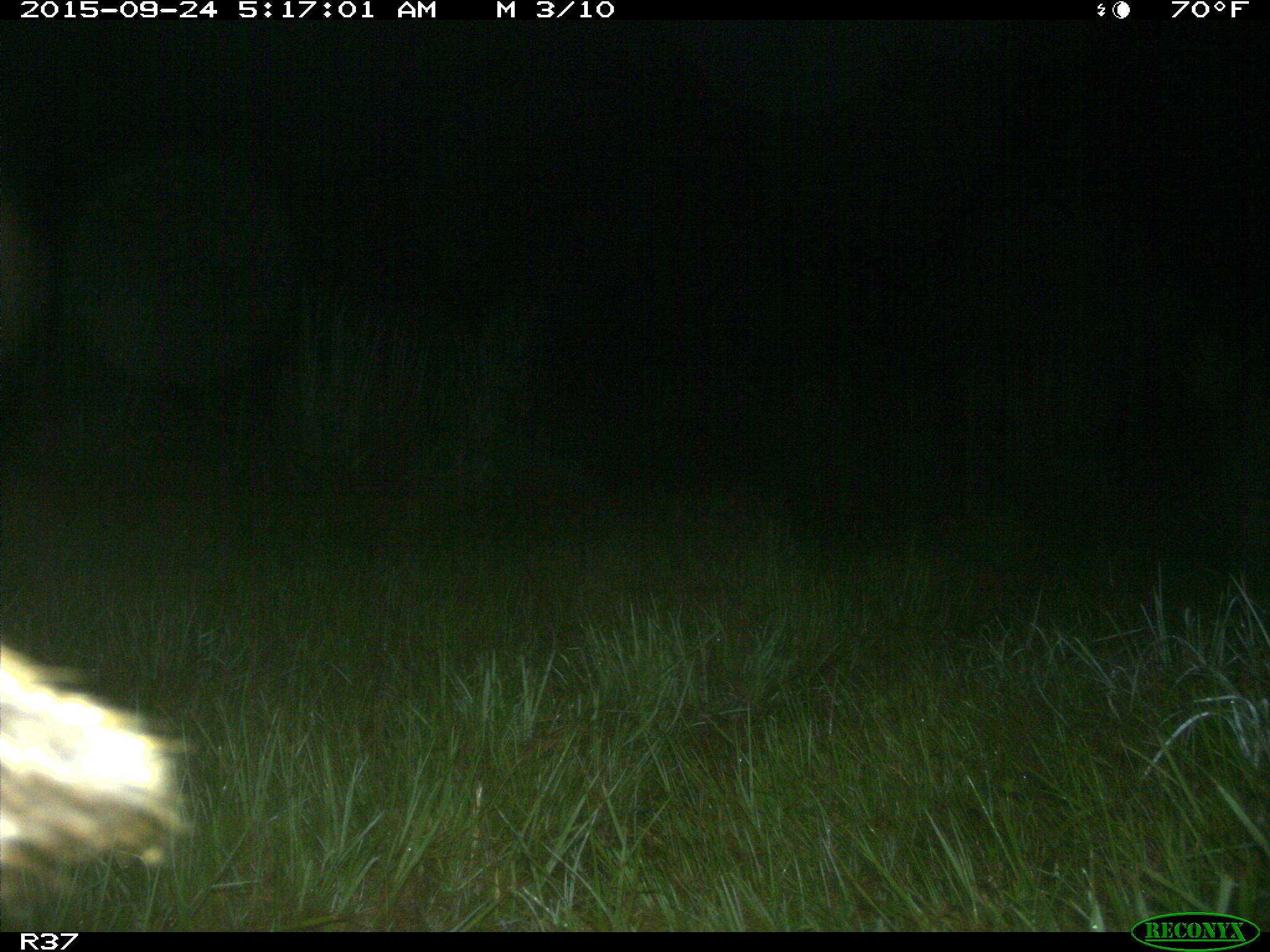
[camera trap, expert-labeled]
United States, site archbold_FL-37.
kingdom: Animalia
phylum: Chordata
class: Mammalia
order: Artiodactyla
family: Suidae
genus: Sus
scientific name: Sus scrofa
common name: wild boar